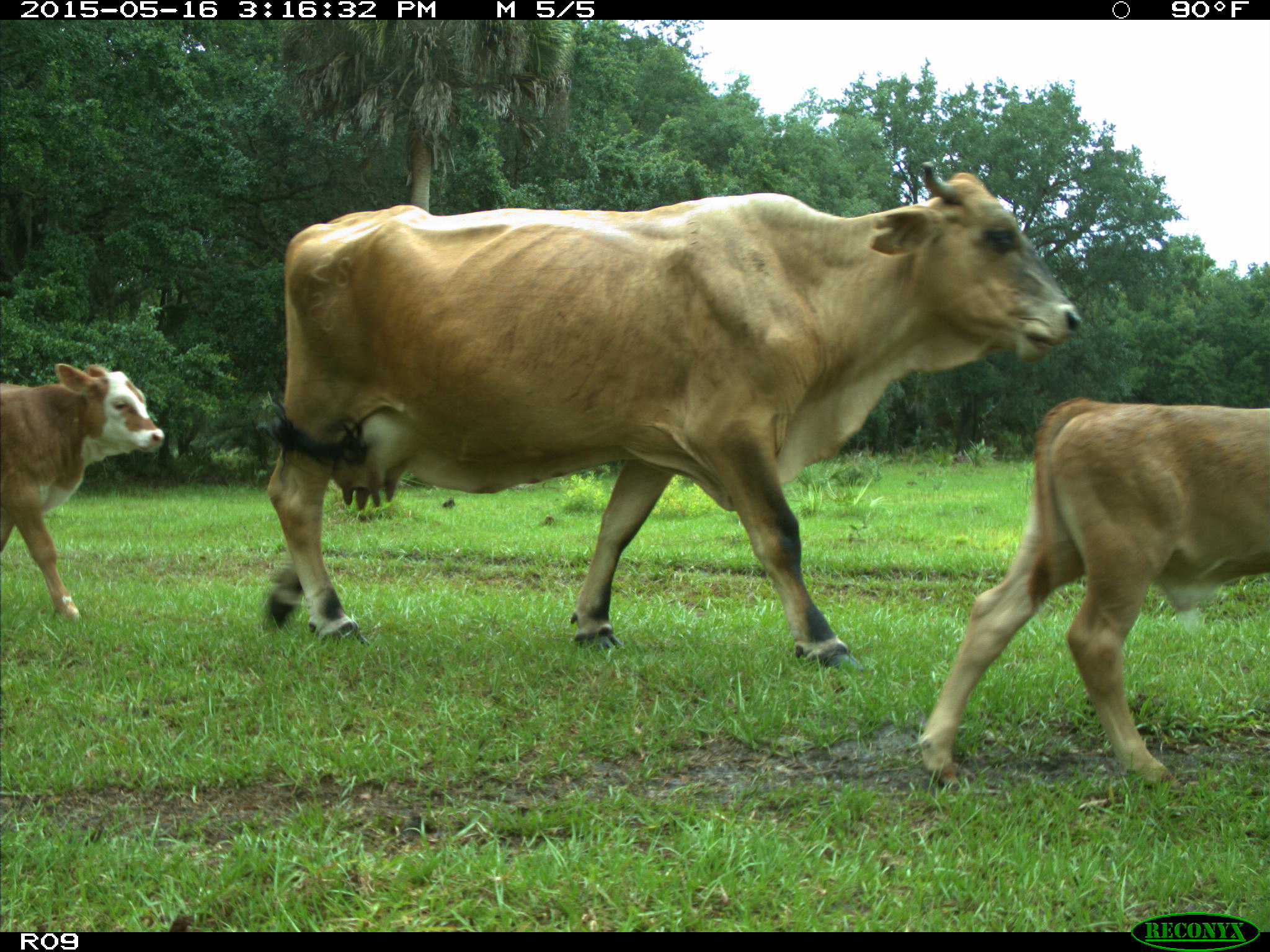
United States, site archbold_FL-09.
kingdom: Animalia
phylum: Chordata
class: Mammalia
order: Artiodactyla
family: Bovidae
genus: Bos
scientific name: Bos taurus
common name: domestic cow